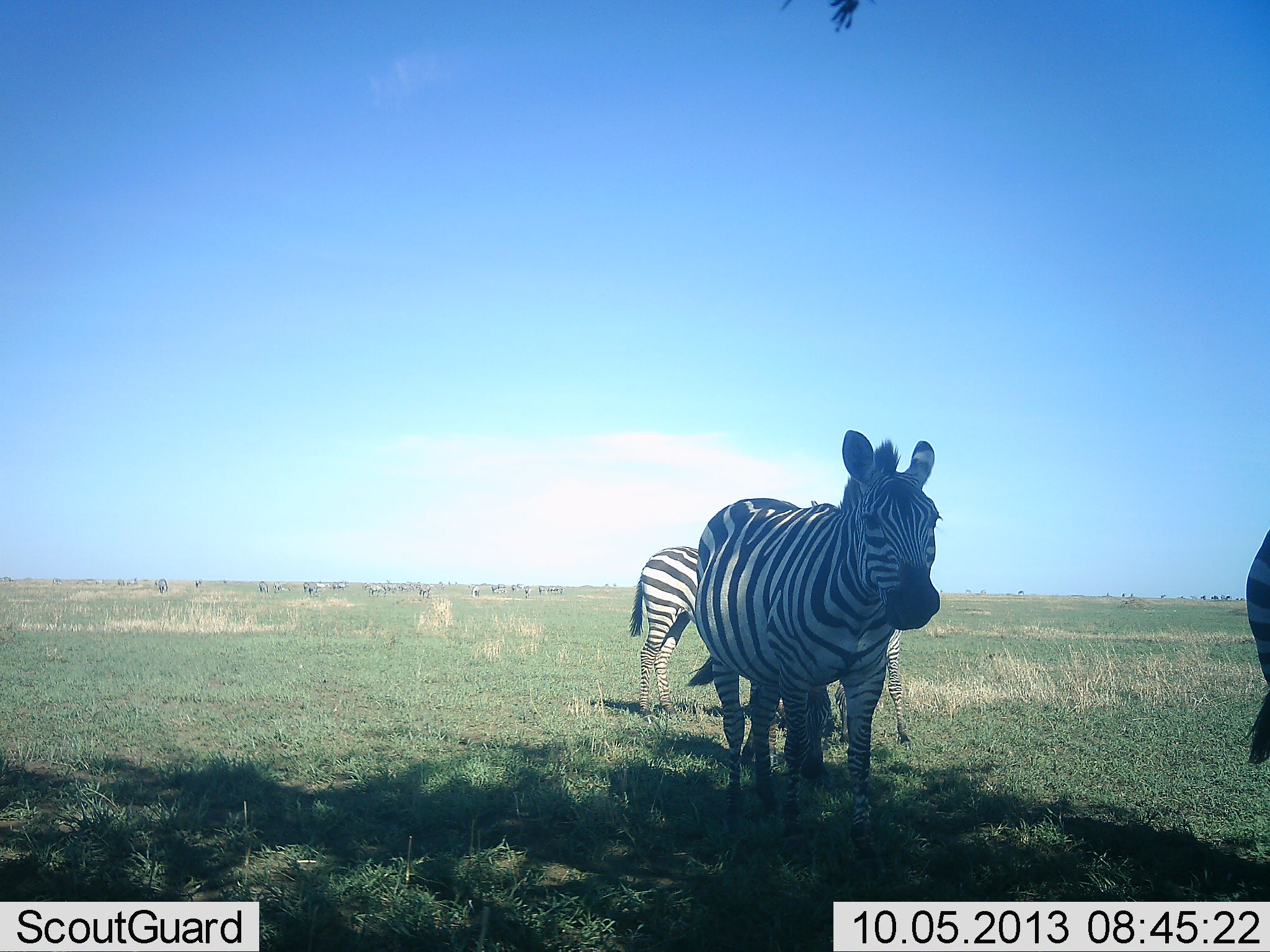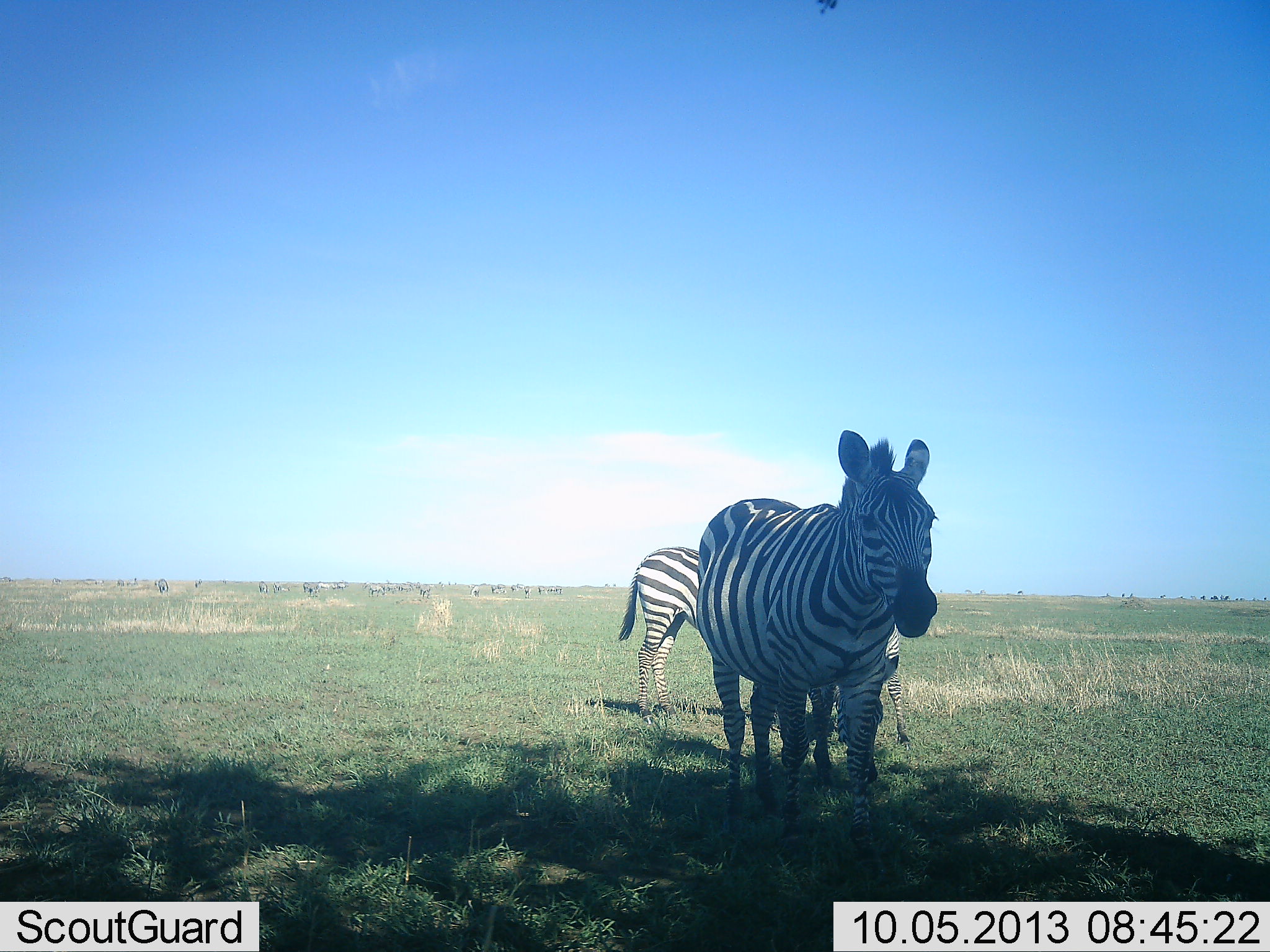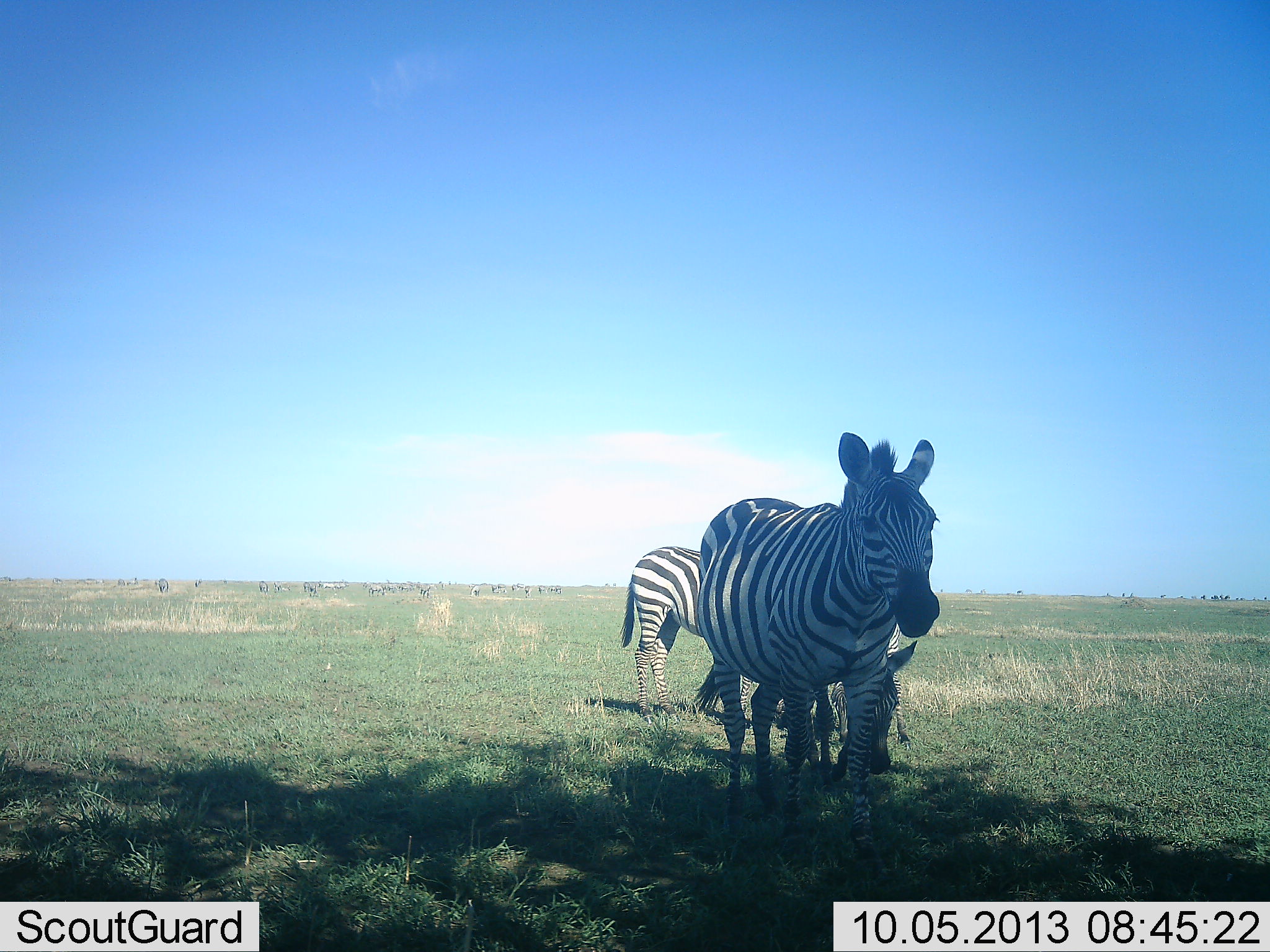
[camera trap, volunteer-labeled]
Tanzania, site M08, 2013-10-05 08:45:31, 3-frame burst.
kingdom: Animalia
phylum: Chordata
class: Mammalia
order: Perissodactyla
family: Equidae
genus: Equus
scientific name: Equus quagga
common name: plains zebra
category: zebra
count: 4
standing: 89%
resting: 4%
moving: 29%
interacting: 0%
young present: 11%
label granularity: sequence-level